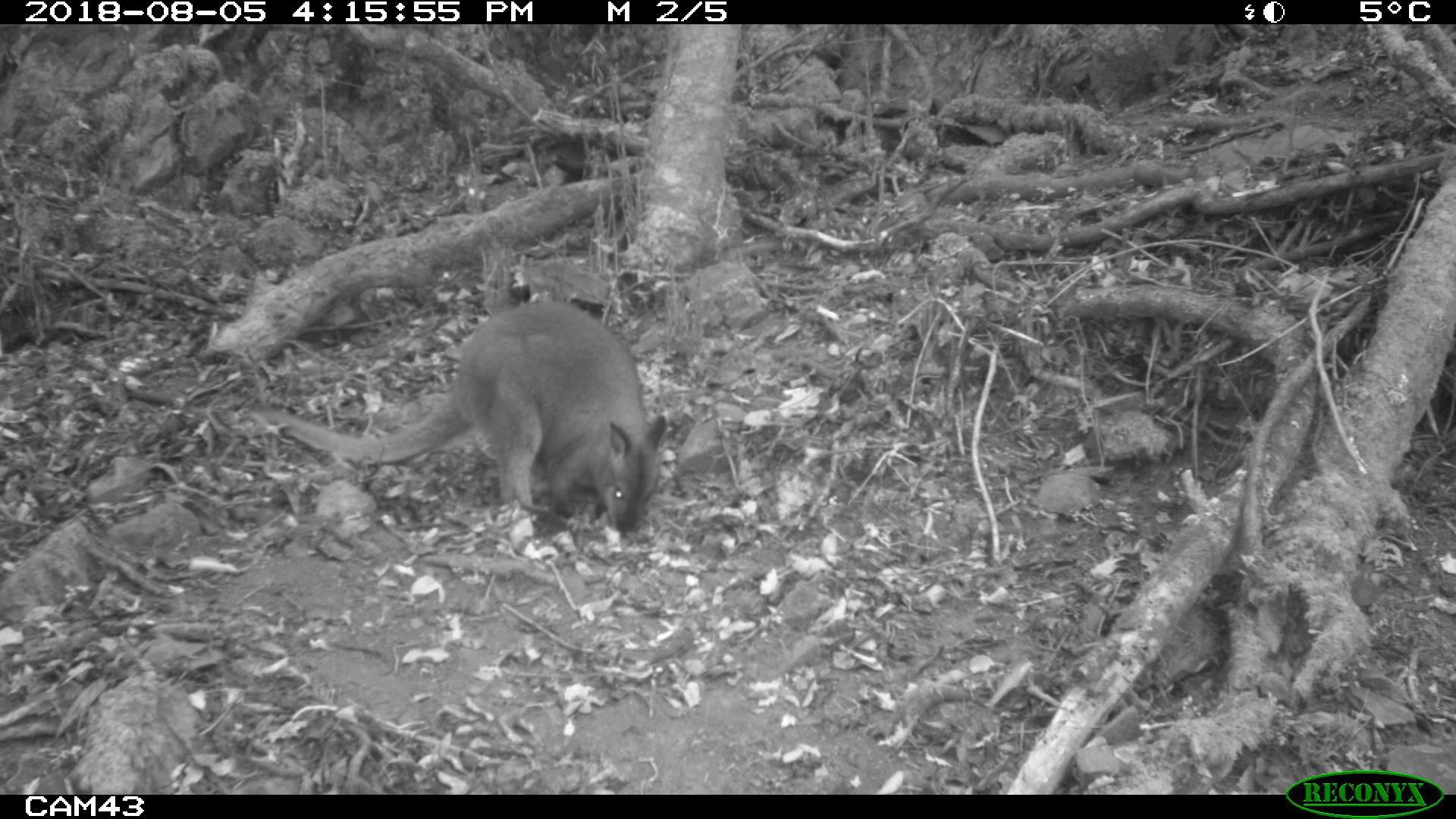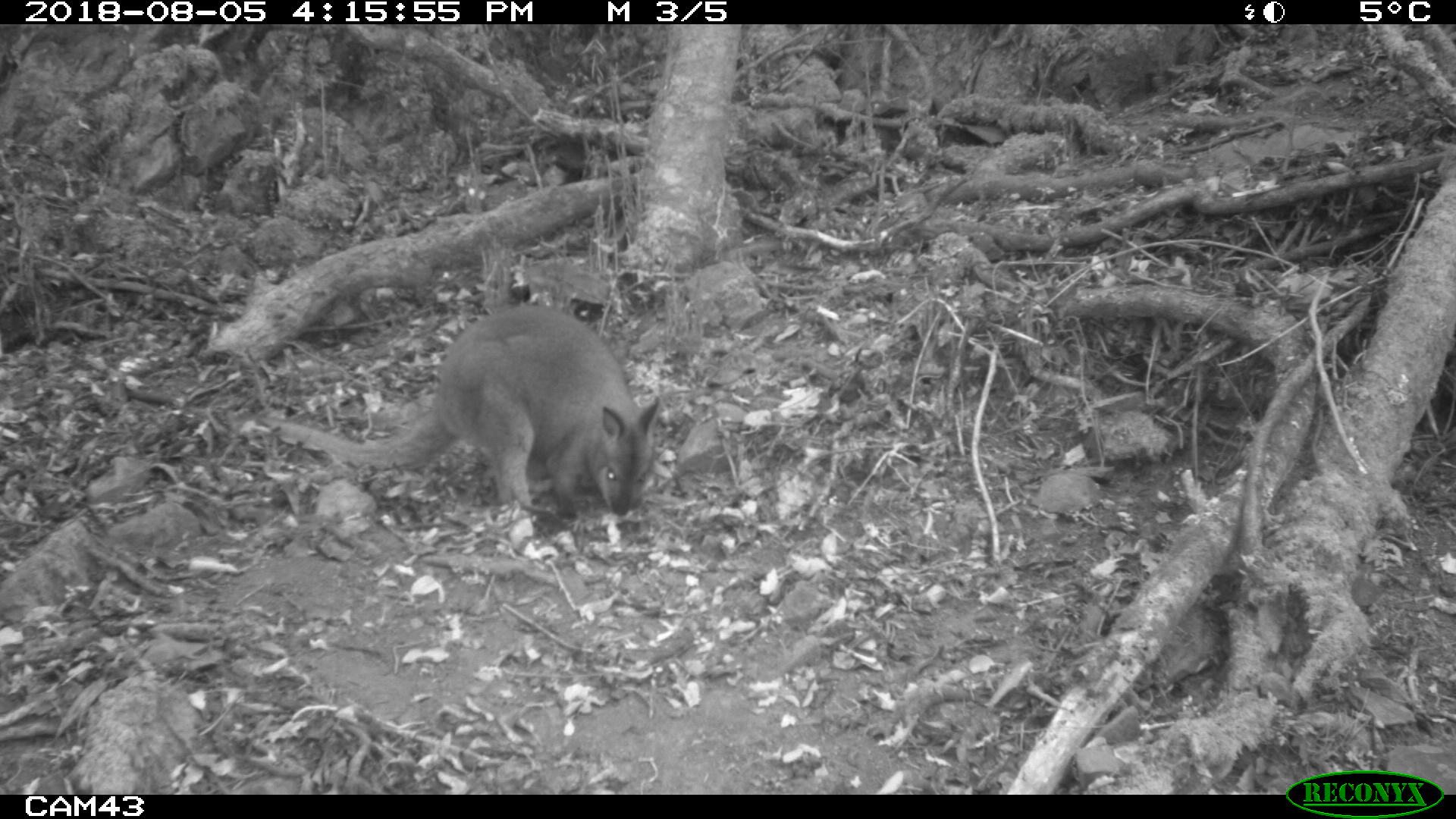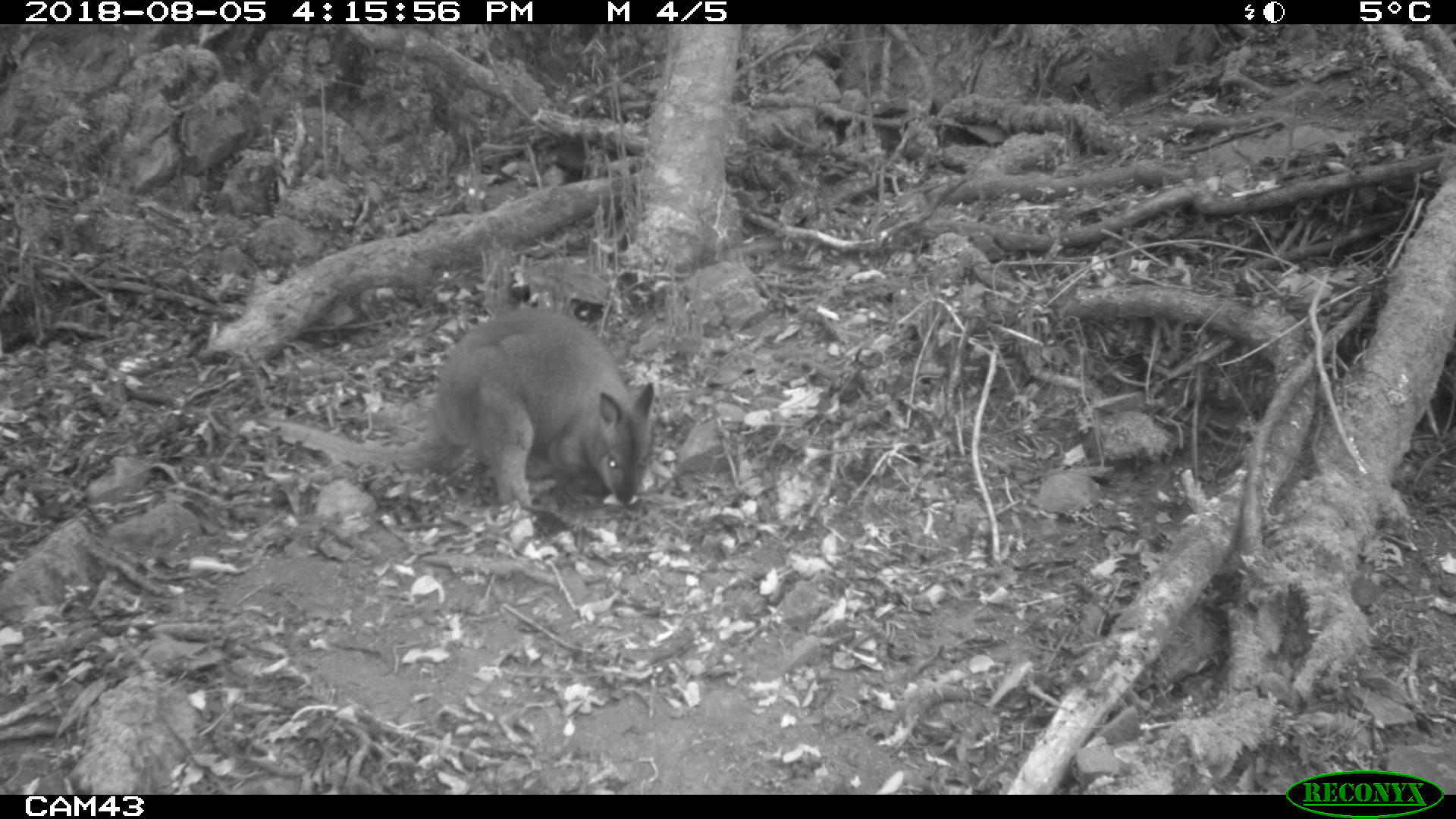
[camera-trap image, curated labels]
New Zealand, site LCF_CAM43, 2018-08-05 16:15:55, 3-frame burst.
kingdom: Animalia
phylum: Chordata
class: Mammalia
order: Diprotodontia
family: Macropodidae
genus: Notamacropus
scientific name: Notamacropus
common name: wallaby